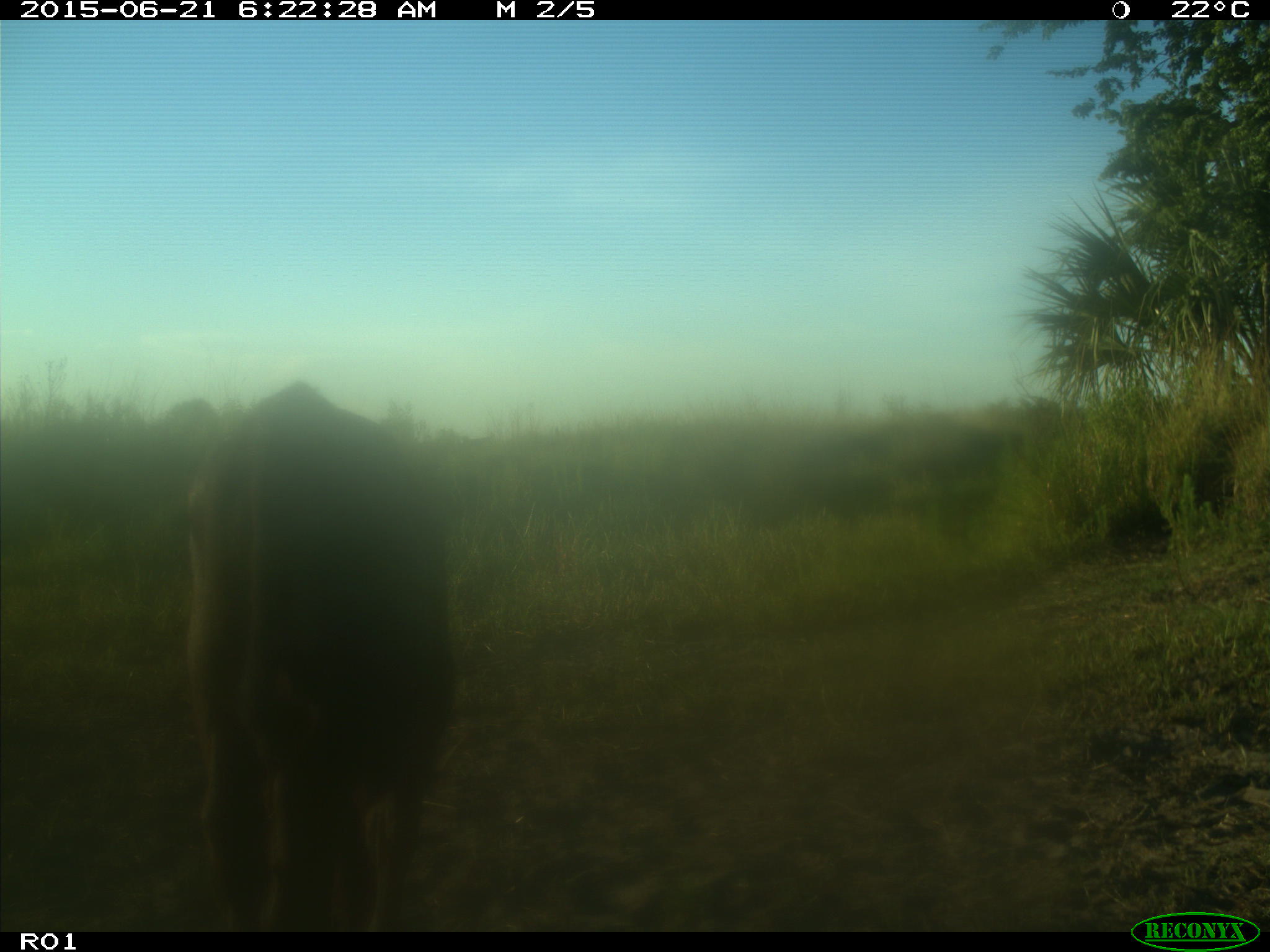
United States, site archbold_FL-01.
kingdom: Animalia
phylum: Chordata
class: Mammalia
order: Artiodactyla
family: Bovidae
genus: Bos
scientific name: Bos taurus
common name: domestic cow